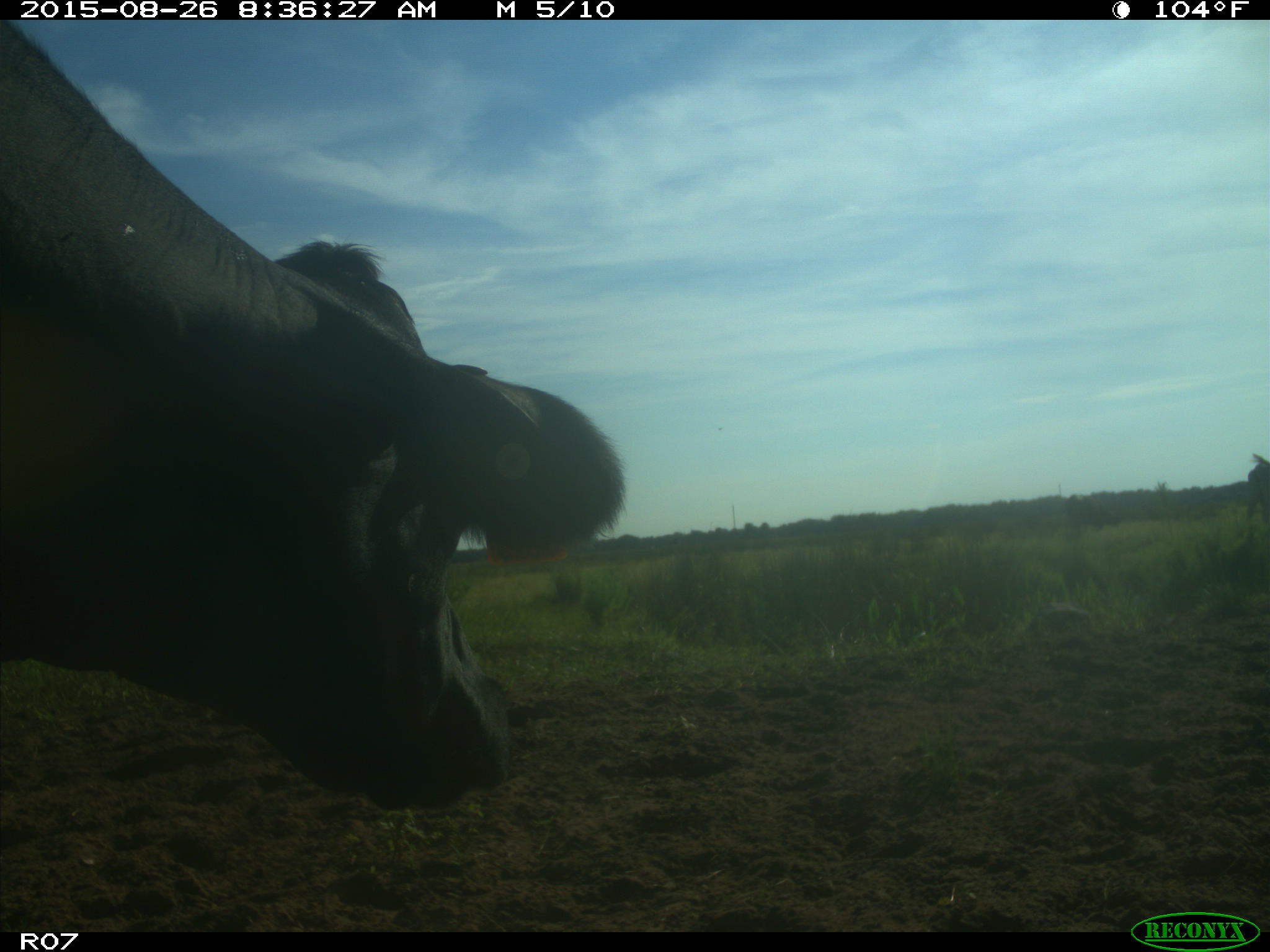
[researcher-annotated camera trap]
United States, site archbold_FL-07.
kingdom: Animalia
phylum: Chordata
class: Mammalia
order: Artiodactyla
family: Bovidae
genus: Bos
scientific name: Bos taurus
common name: domestic cow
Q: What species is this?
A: Bos taurus (domestic cow).